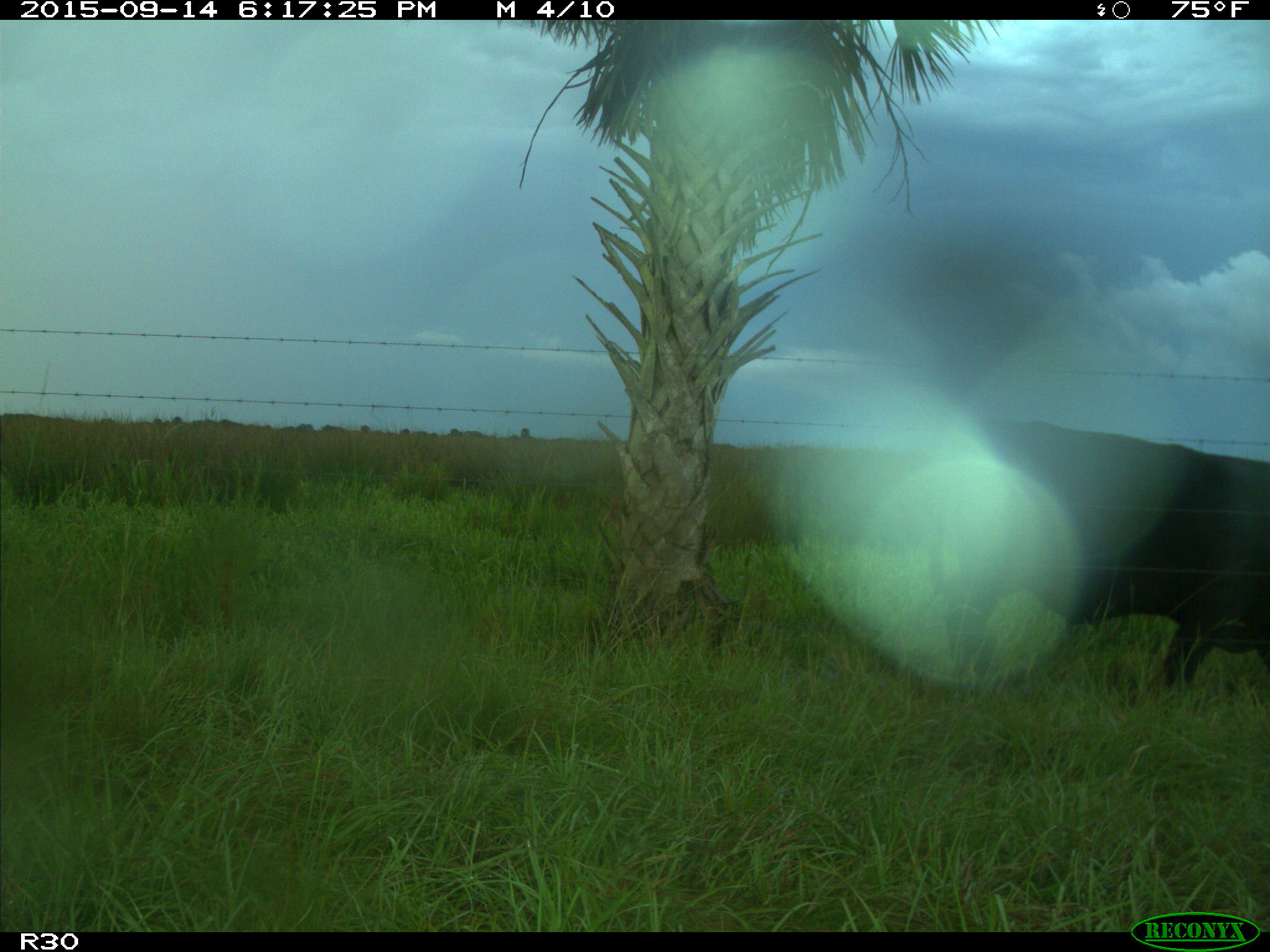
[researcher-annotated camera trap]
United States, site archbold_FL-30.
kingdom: Animalia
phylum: Chordata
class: Mammalia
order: Artiodactyla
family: Bovidae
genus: Bos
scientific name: Bos taurus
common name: domestic cow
Bos taurus (domestic cow).